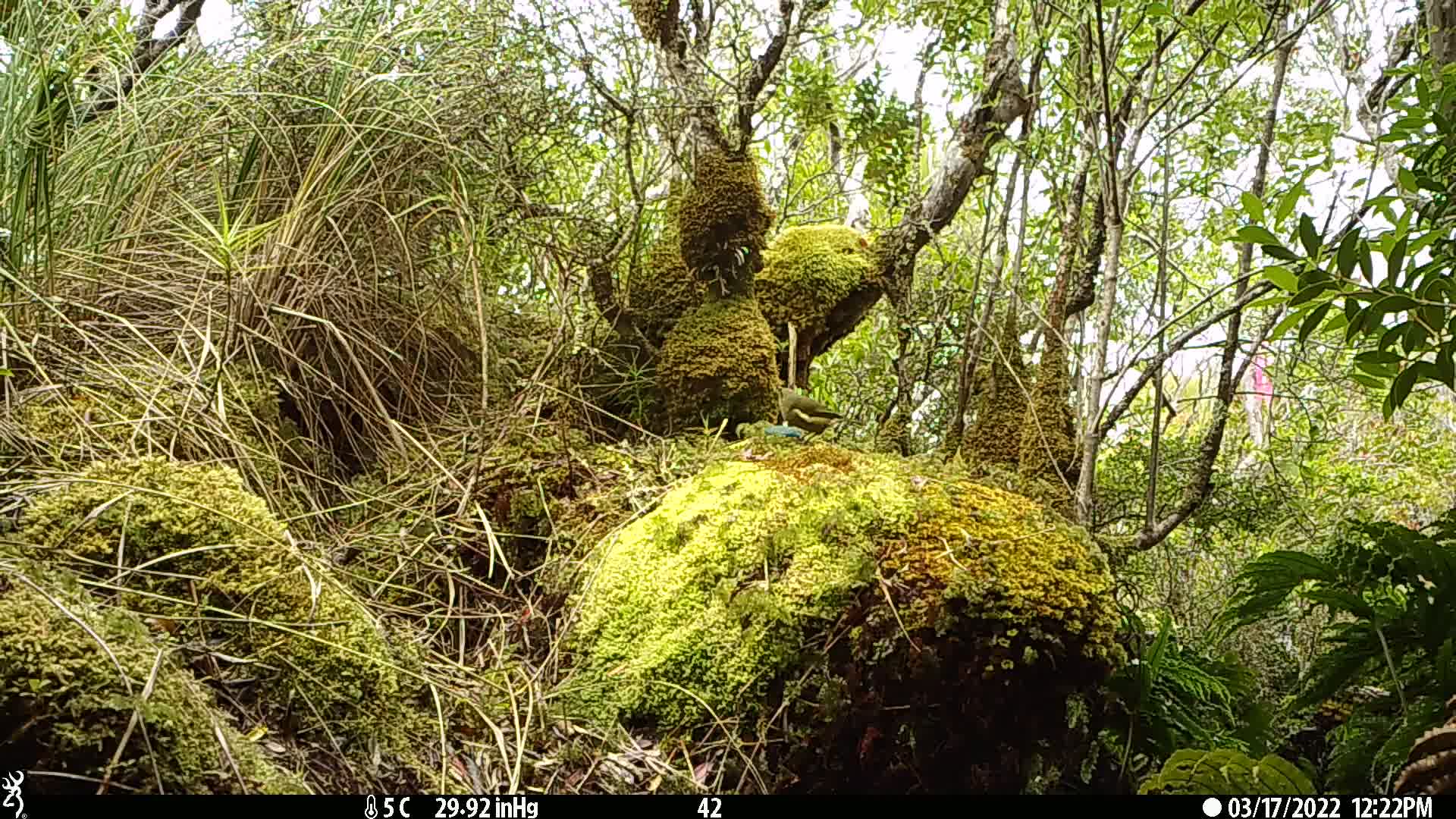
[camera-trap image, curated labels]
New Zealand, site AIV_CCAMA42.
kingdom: Animalia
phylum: Chordata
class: Aves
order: Passeriformes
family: Meliphagidae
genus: Anthornis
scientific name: Anthornis melanura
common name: new zealand bellbird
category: bellbird